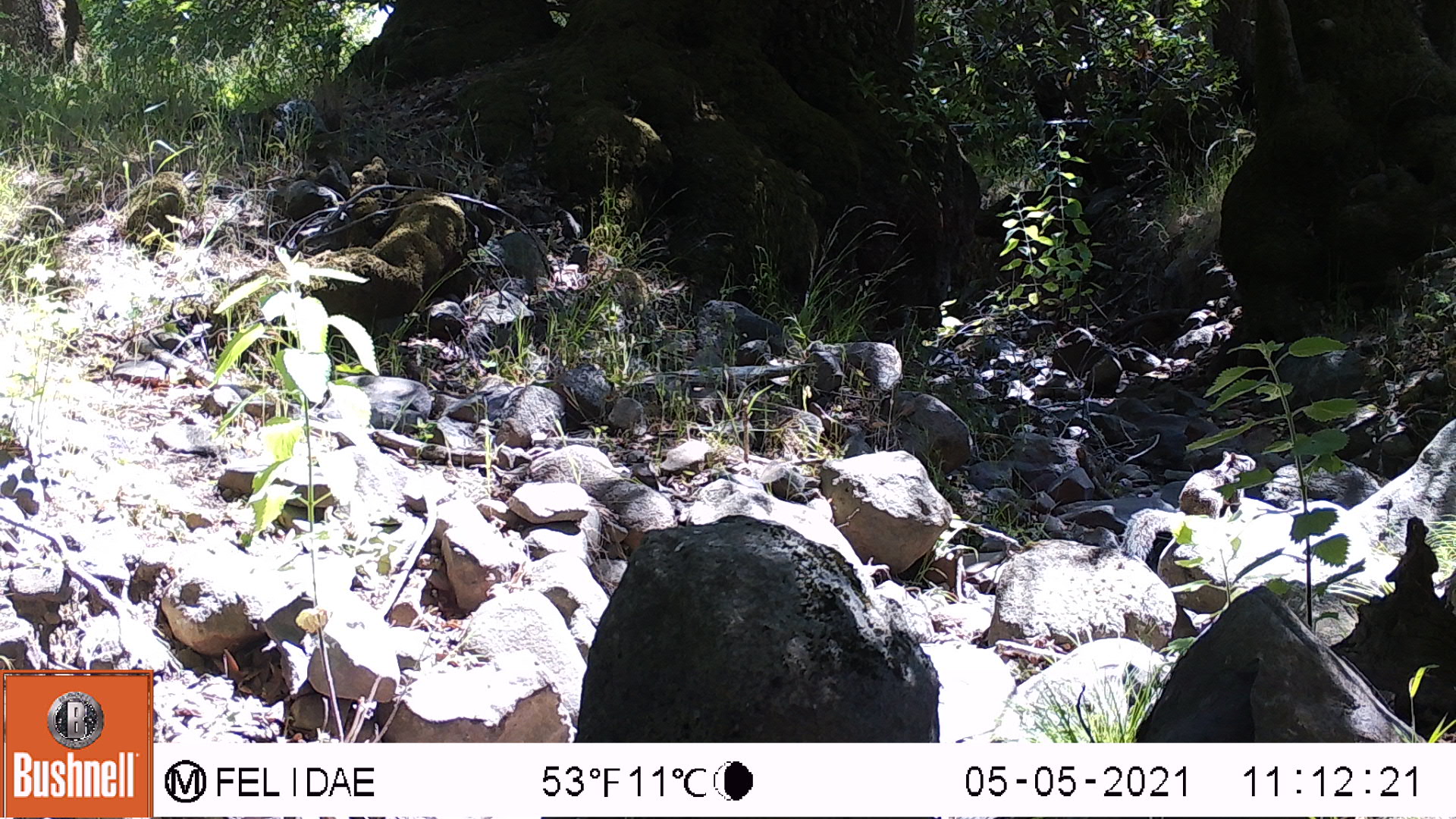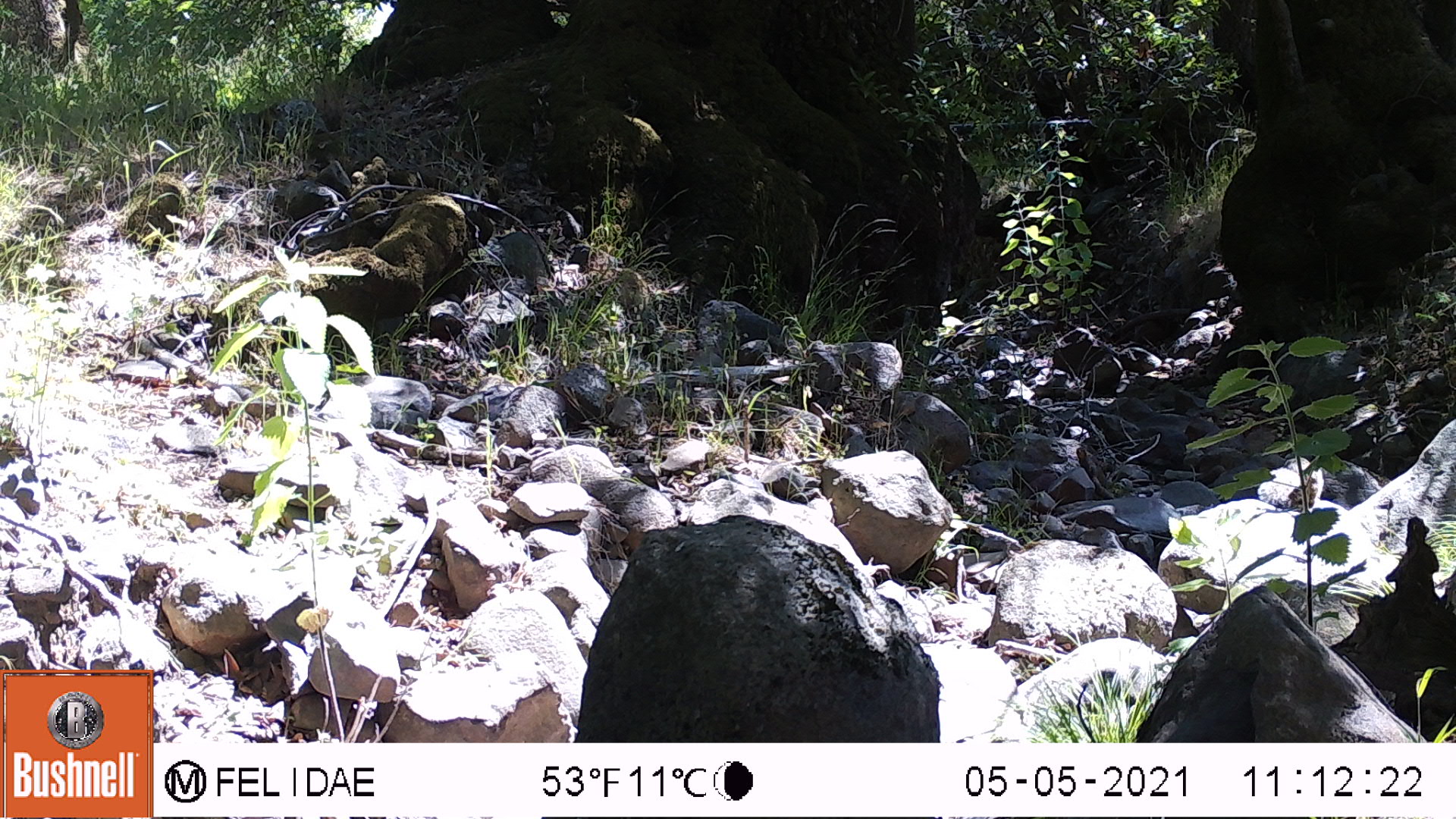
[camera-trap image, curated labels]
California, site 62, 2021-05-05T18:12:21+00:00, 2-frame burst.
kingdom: Animalia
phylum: Chordata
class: Mammalia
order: Rodentia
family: Sciuridae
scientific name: Sciuridae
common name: squirrel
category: unknown squirrel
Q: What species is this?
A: Unknown squirrel (squirrel) (Sciuridae).